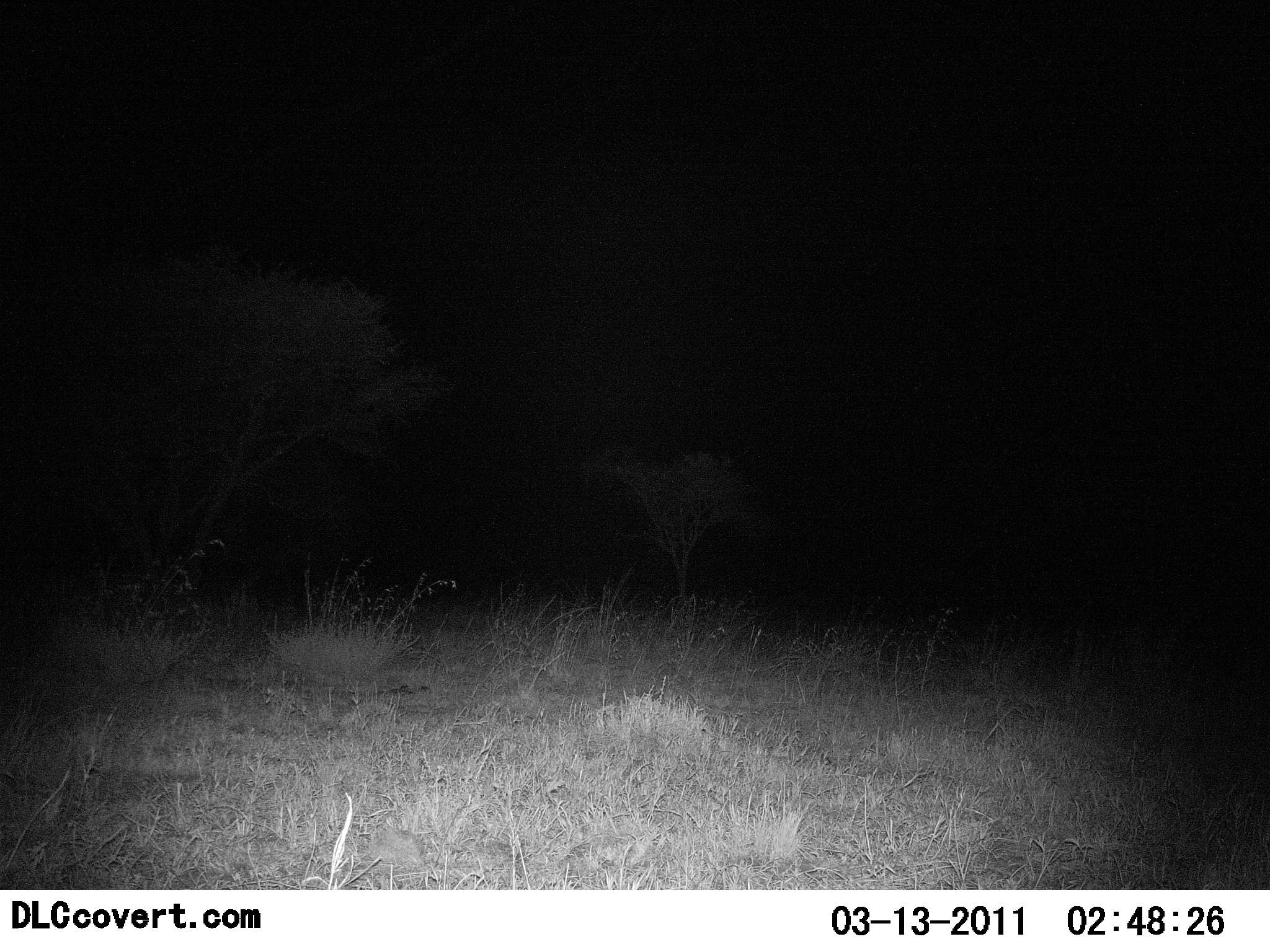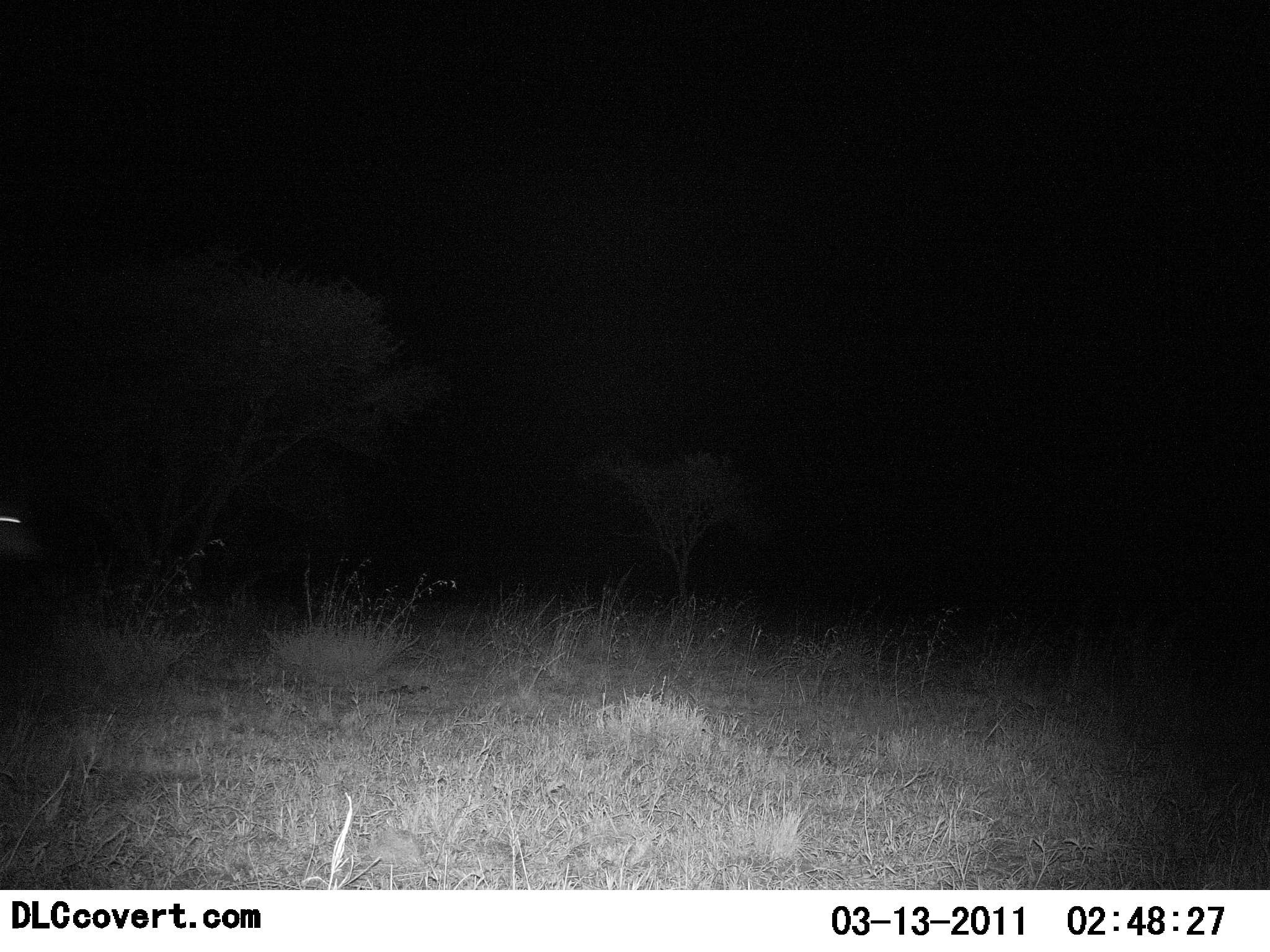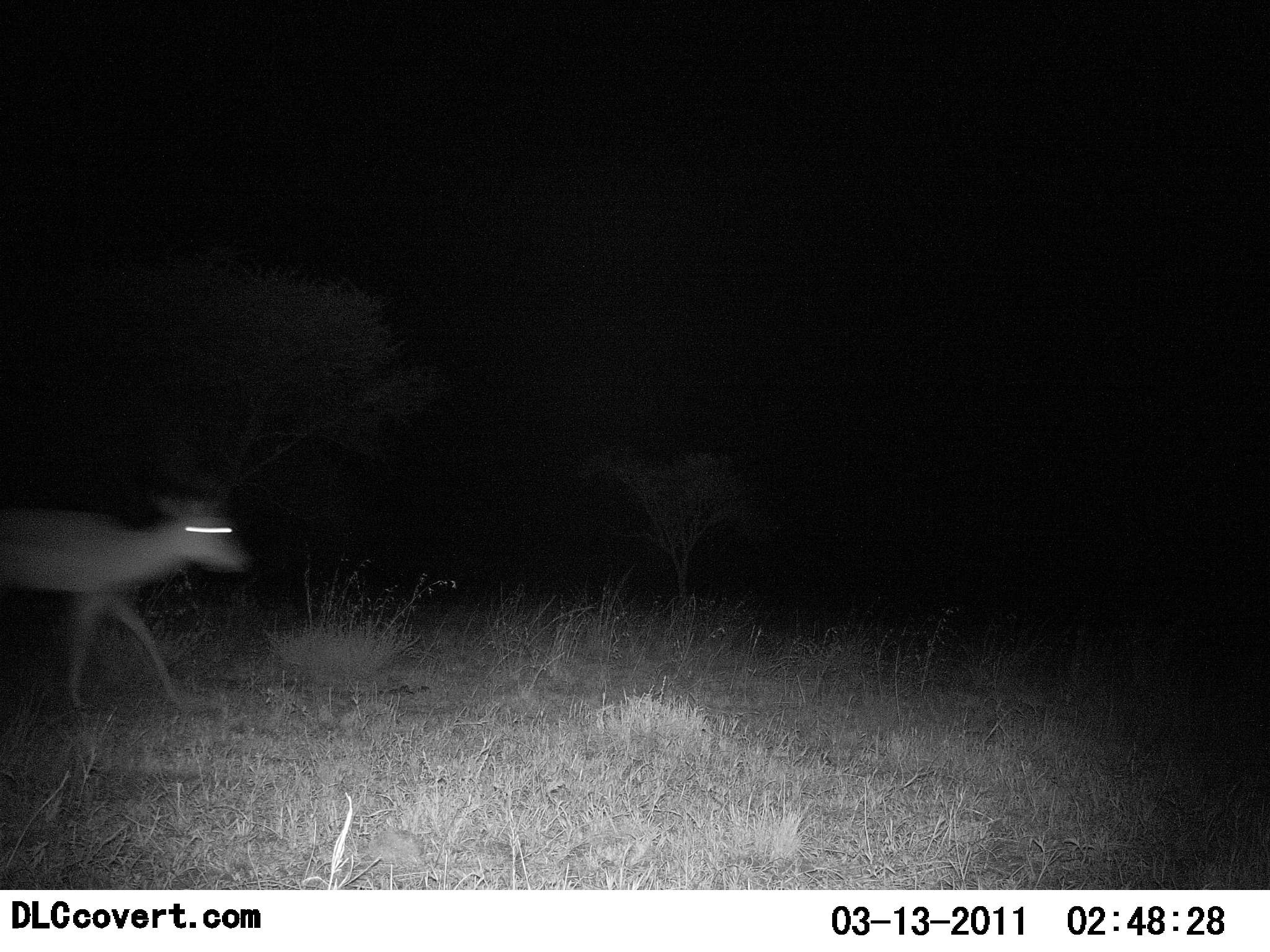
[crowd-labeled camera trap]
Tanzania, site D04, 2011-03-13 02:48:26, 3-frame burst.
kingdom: Animalia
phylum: Chordata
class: Mammalia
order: Artiodactyla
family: Bovidae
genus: Nanger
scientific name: Nanger granti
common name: grant's gazelle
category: gazellegrants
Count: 1.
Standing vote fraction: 0%.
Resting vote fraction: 0%.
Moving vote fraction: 100%.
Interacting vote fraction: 0%.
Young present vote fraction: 0%.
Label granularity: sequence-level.